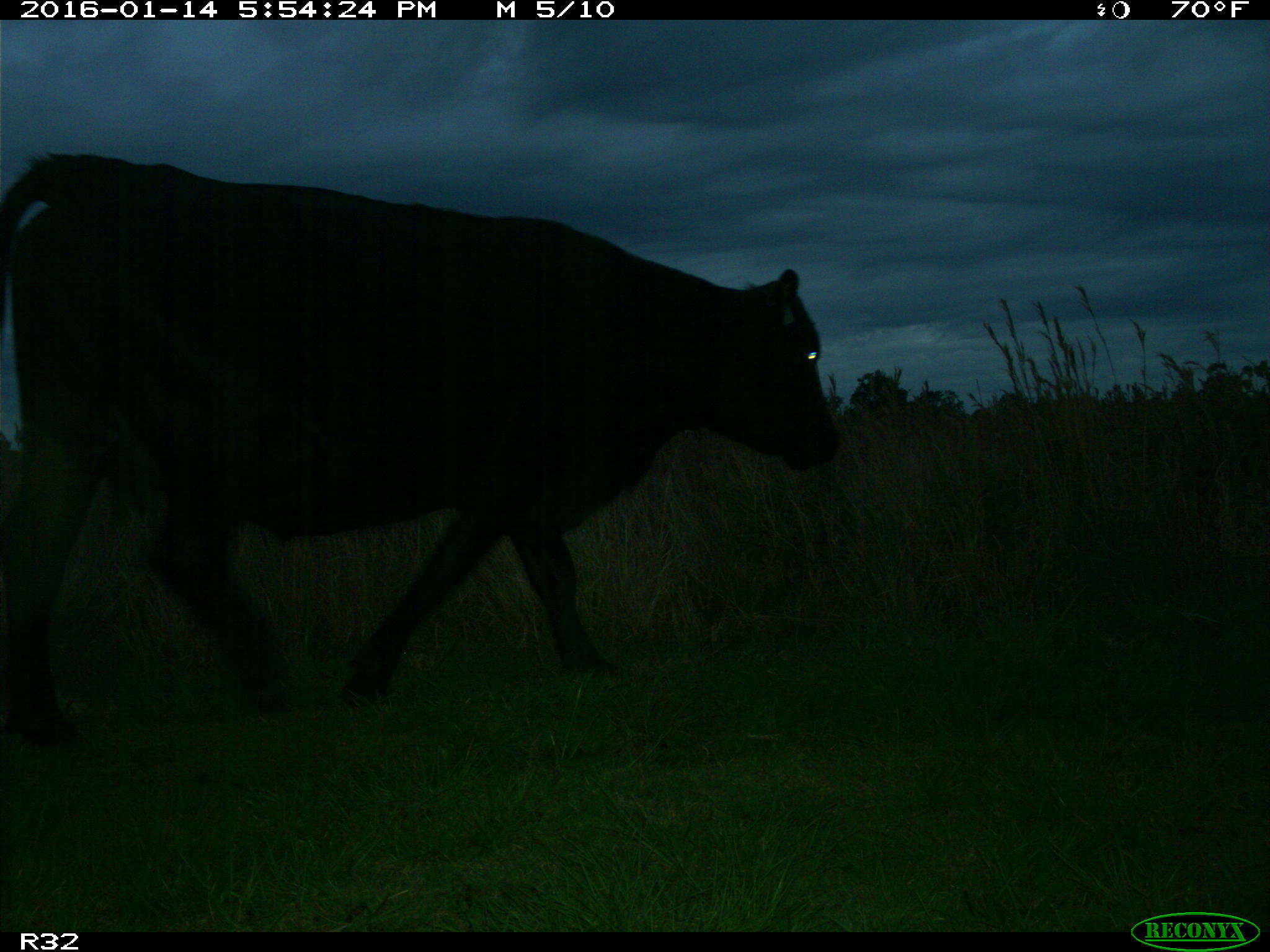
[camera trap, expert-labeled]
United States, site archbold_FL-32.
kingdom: Animalia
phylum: Chordata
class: Mammalia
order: Artiodactyla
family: Bovidae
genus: Bos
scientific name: Bos taurus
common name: domestic cow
Bos taurus (domestic cow).